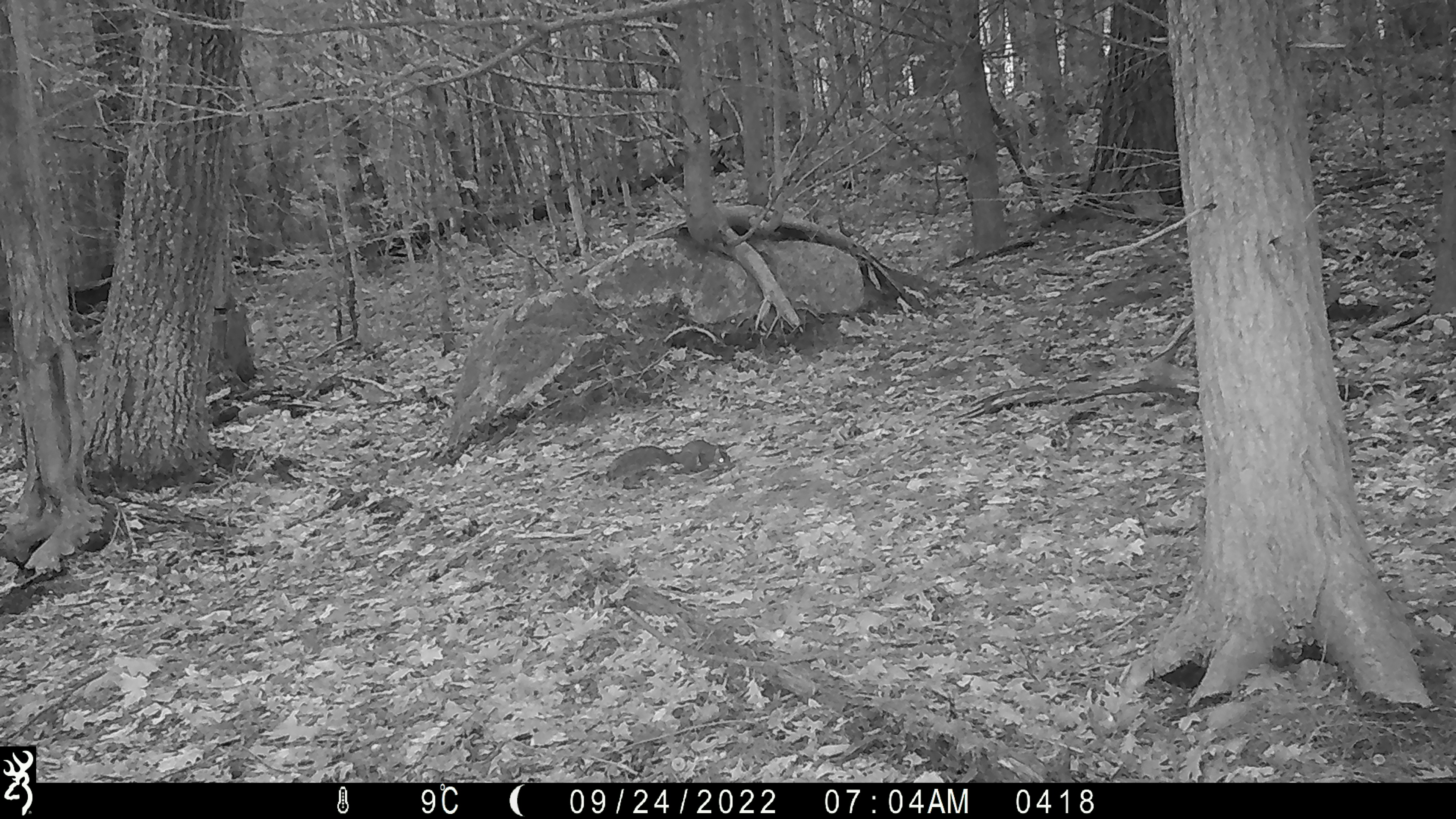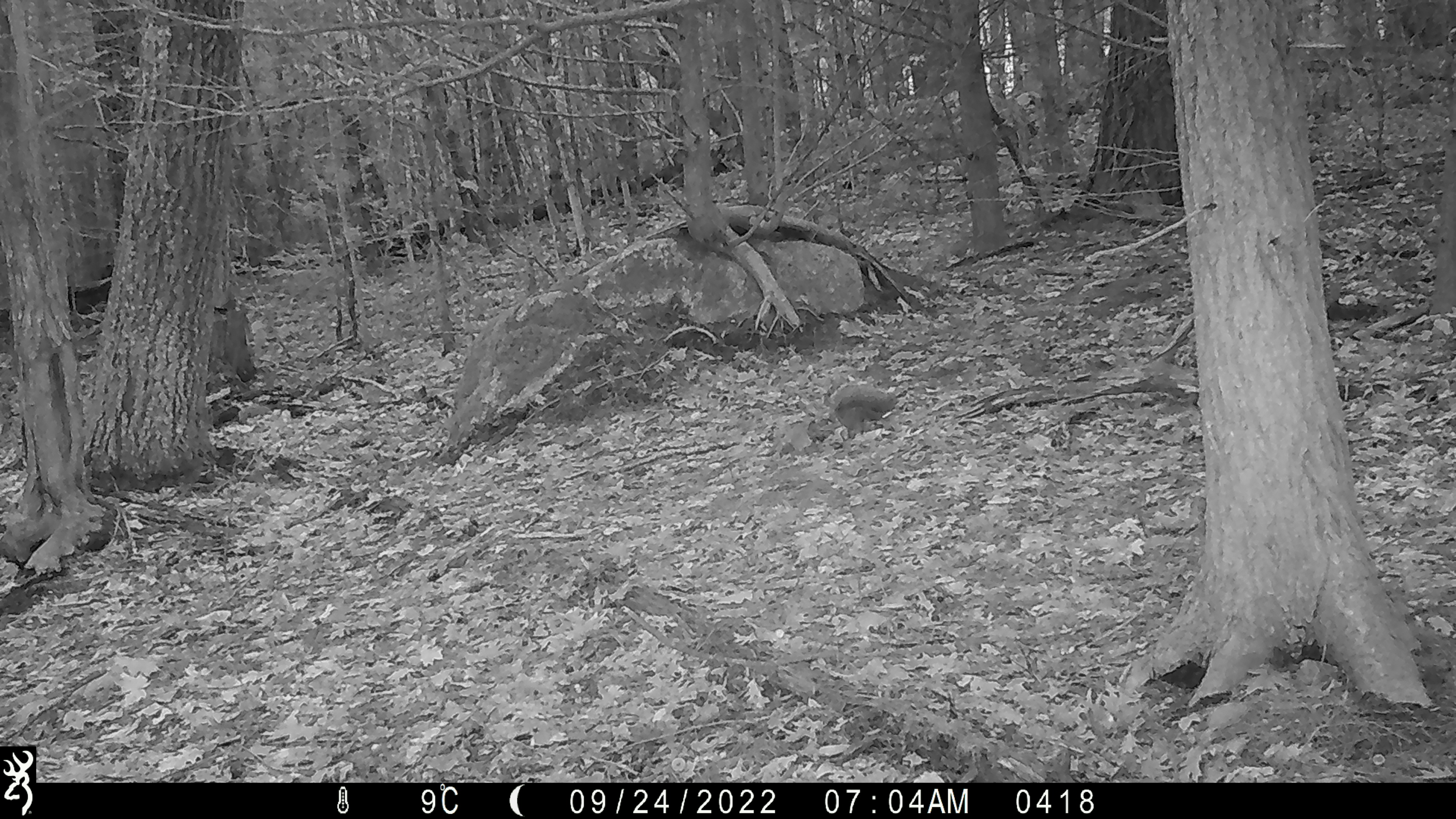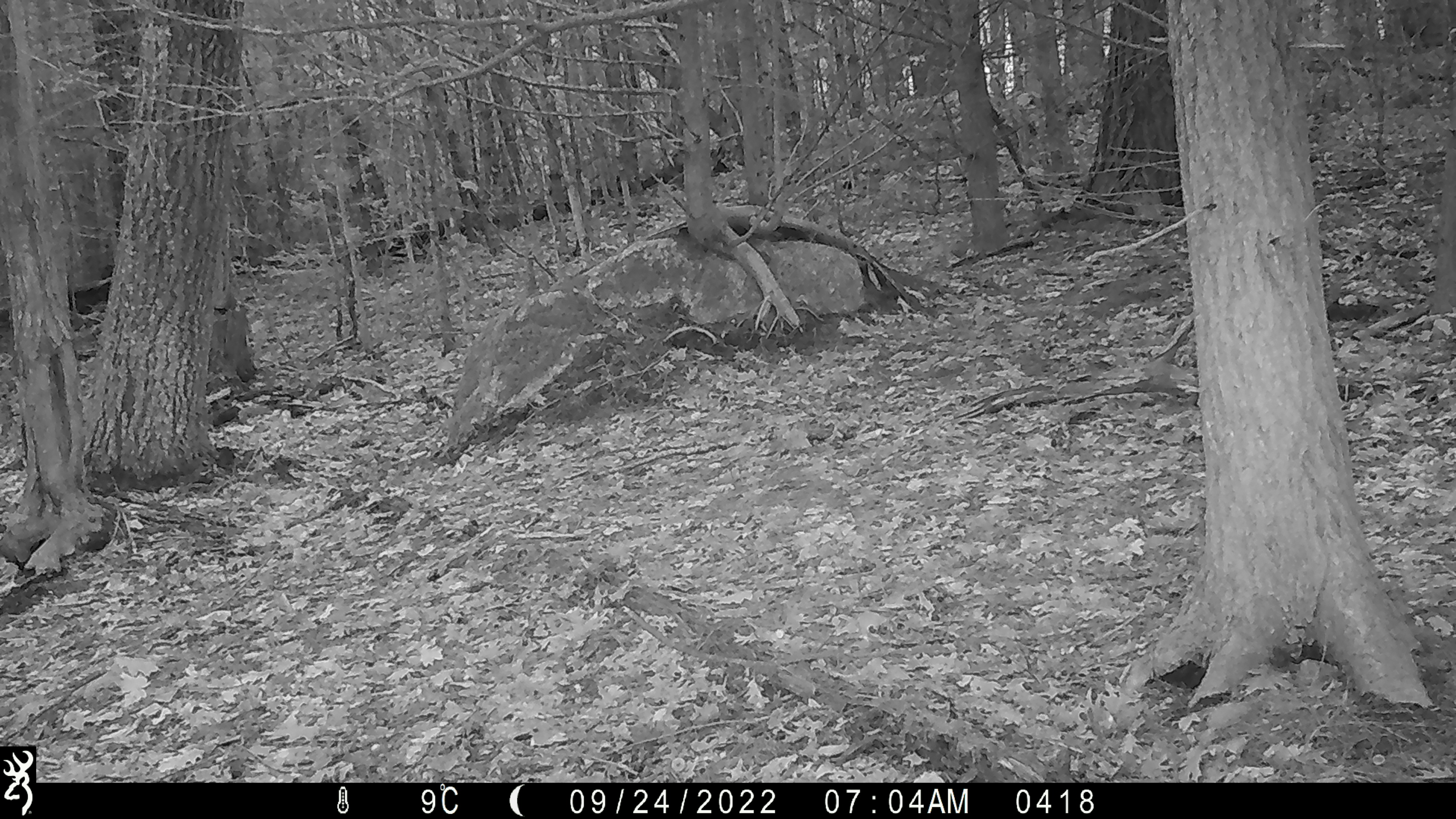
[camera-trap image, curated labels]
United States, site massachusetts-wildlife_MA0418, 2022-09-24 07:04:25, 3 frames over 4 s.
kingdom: Animalia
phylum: Chordata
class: Mammalia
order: Rodentia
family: Sciuridae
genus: Sciurus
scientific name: Sciurus carolinensis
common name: gray squirrel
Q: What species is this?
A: Gray squirrel (Sciurus carolinensis).